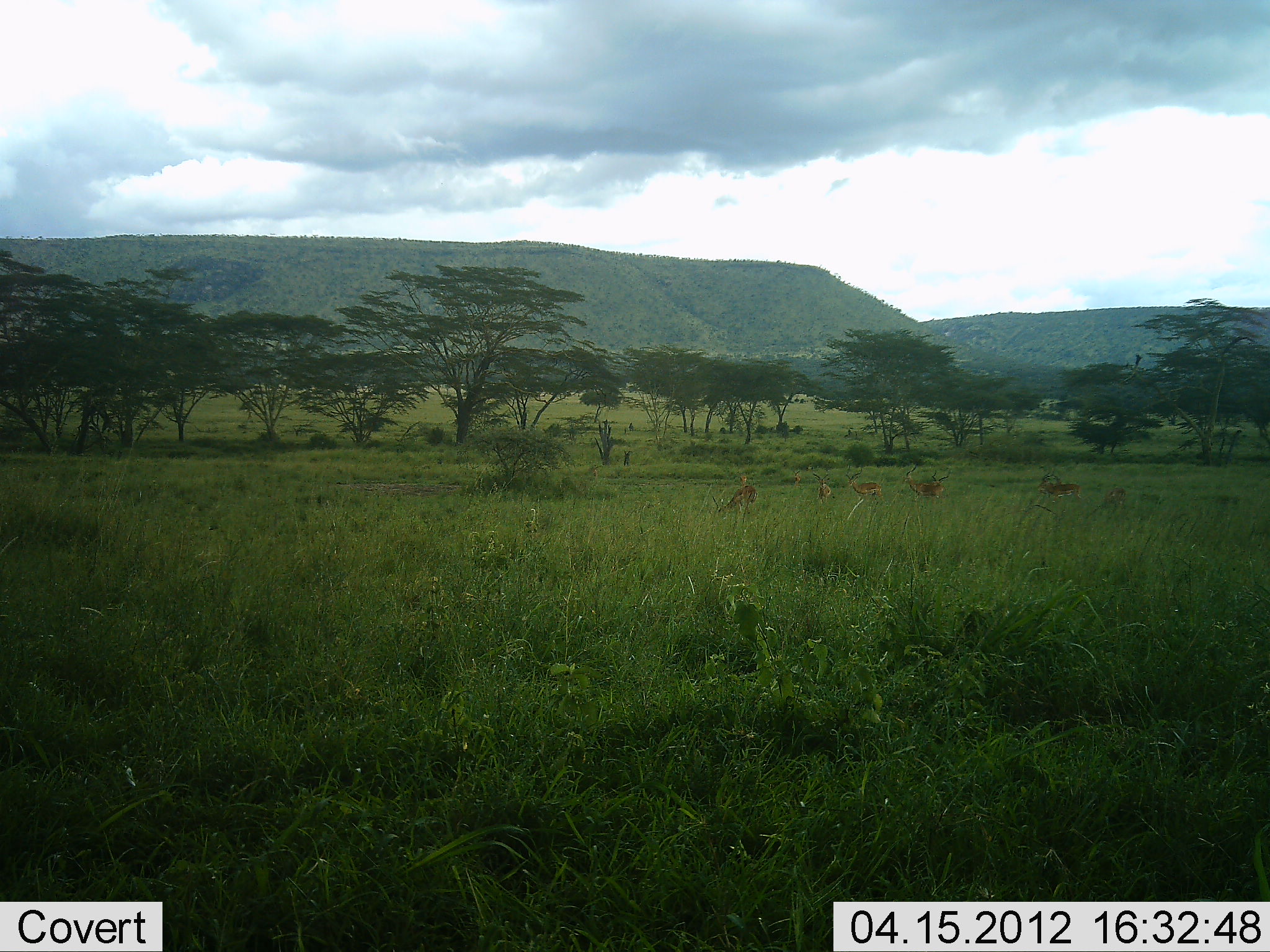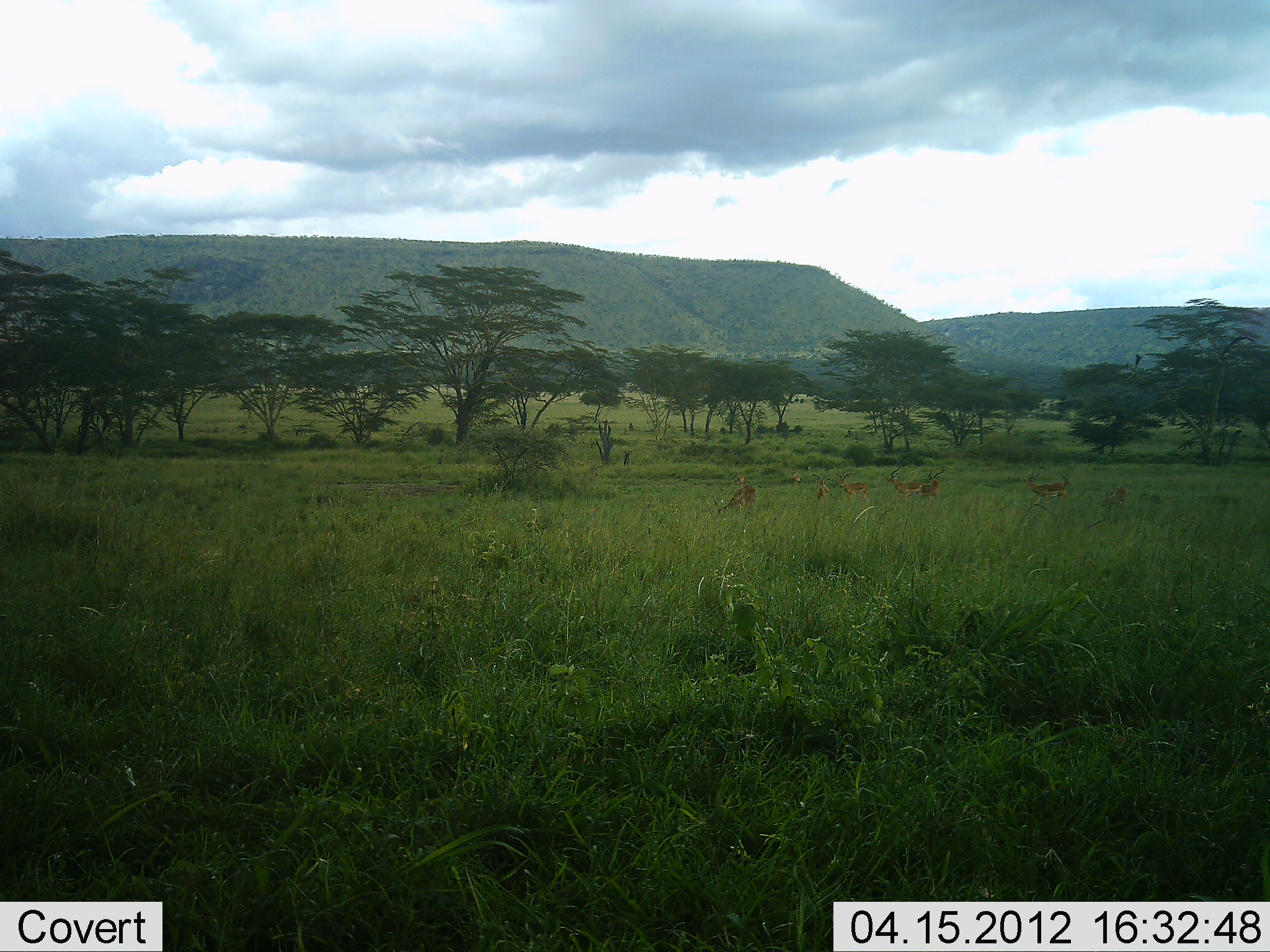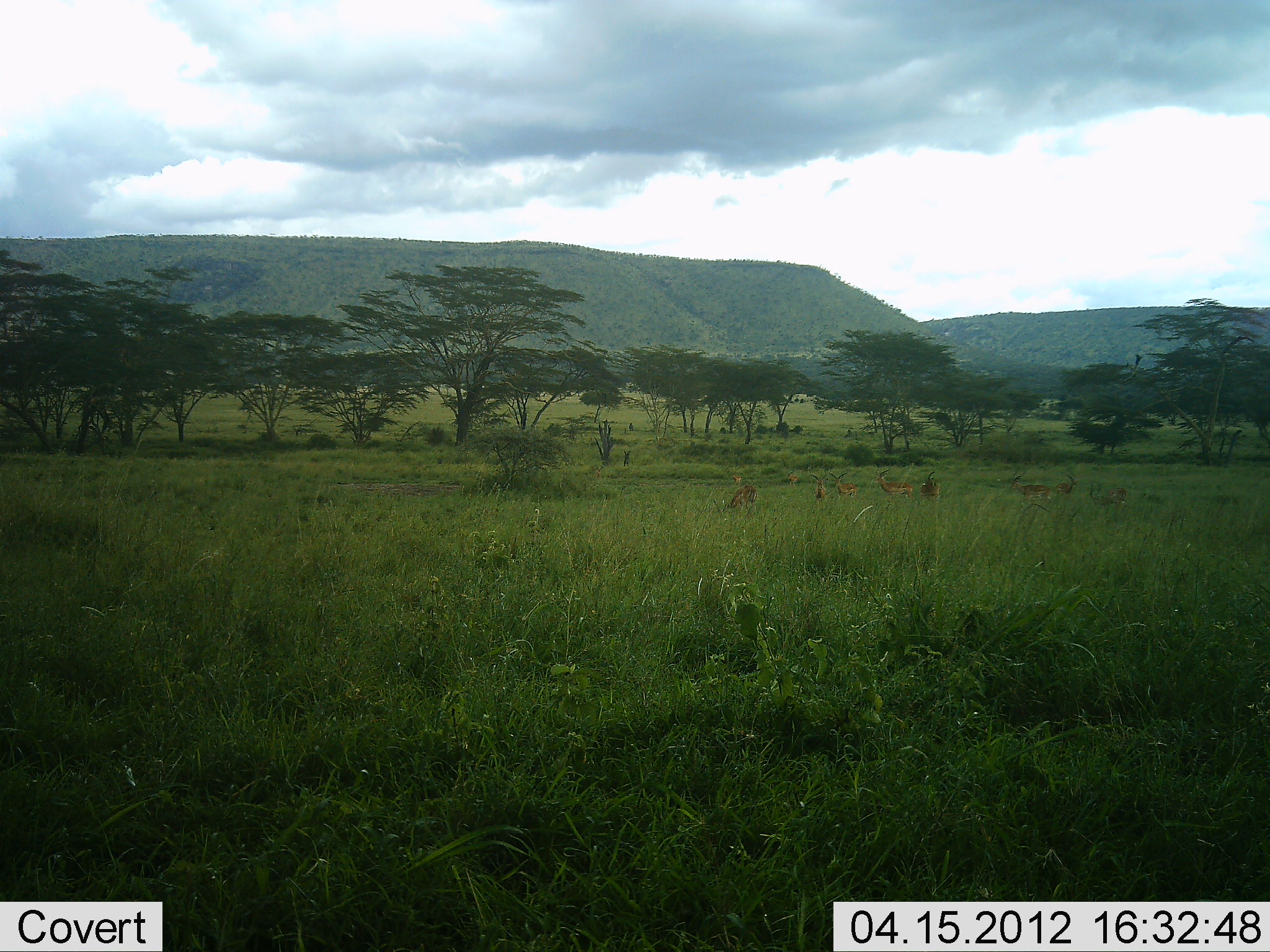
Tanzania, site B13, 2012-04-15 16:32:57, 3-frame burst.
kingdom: Animalia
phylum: Chordata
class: Mammalia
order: Artiodactyla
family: Bovidae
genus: Aepyceros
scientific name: Aepyceros melampus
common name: impala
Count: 9.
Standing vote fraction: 62%.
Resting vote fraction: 0%.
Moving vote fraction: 38%.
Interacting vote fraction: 0%.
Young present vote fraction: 0%.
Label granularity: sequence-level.